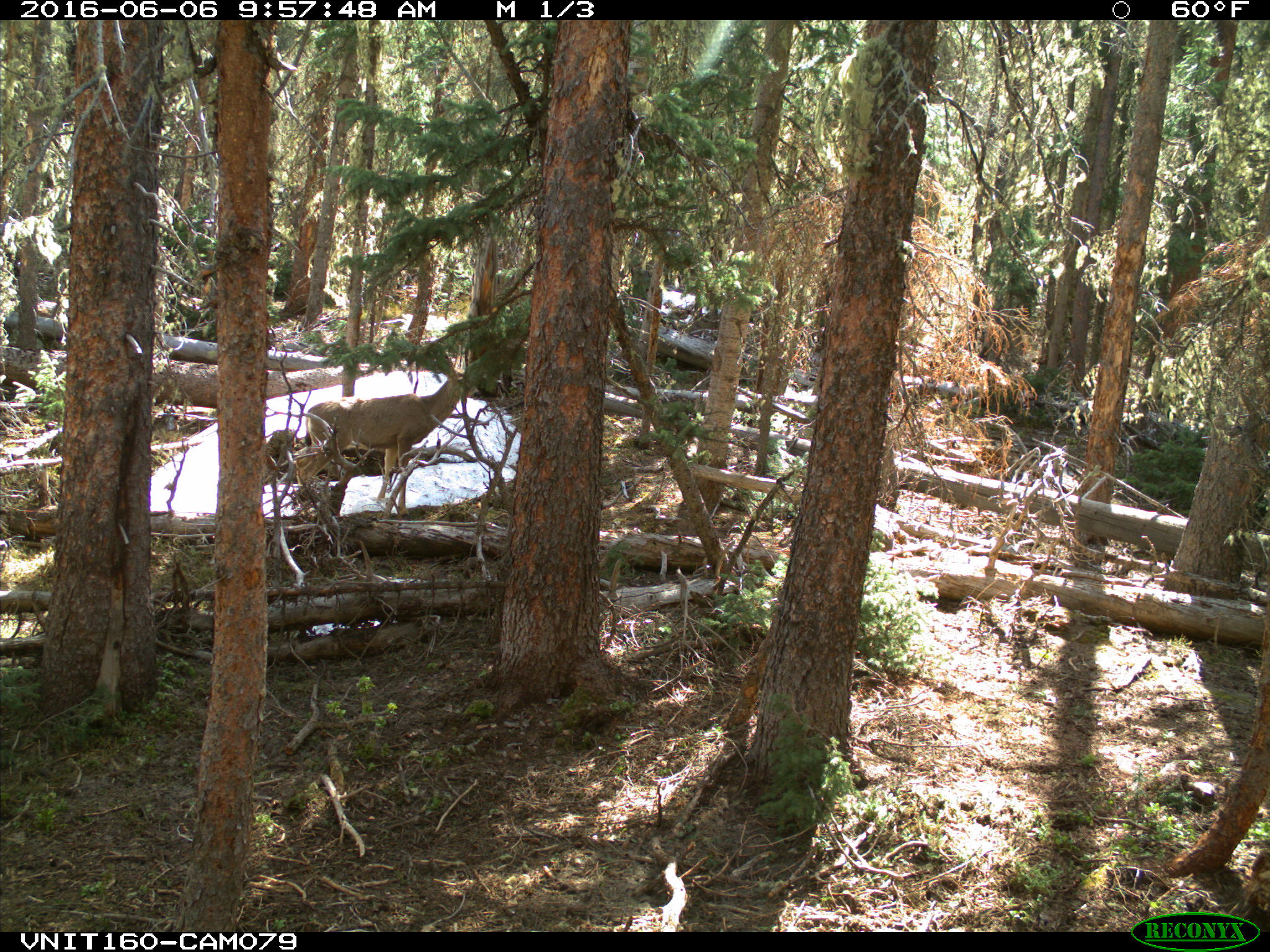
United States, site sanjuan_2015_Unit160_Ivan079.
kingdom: Animalia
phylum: Chordata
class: Mammalia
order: Artiodactyla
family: Cervidae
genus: Odocoileus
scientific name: Odocoileus hemionus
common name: mule deer